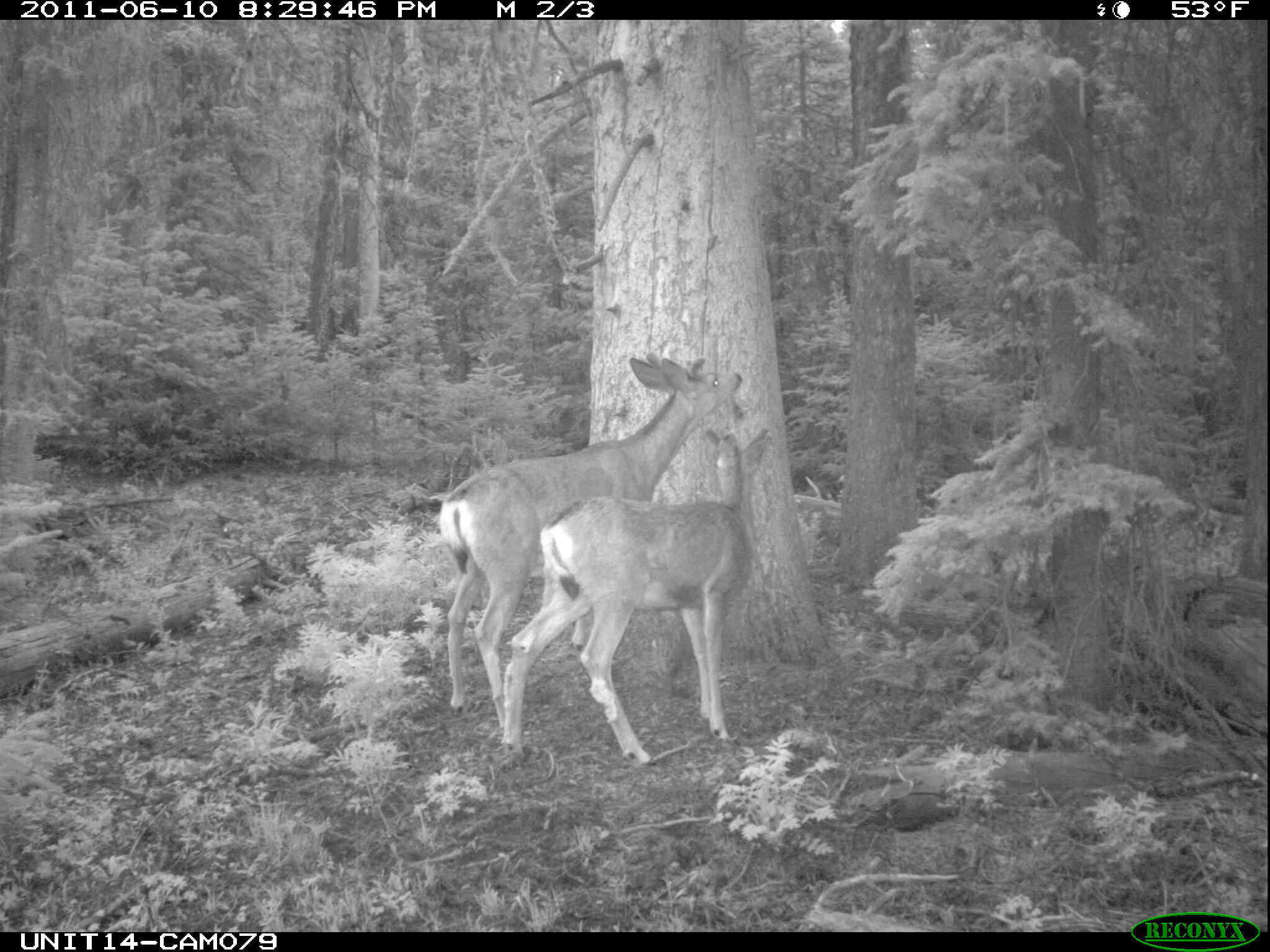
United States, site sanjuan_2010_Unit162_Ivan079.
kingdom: Animalia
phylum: Chordata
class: Mammalia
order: Artiodactyla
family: Cervidae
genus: Odocoileus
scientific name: Odocoileus hemionus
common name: mule deer